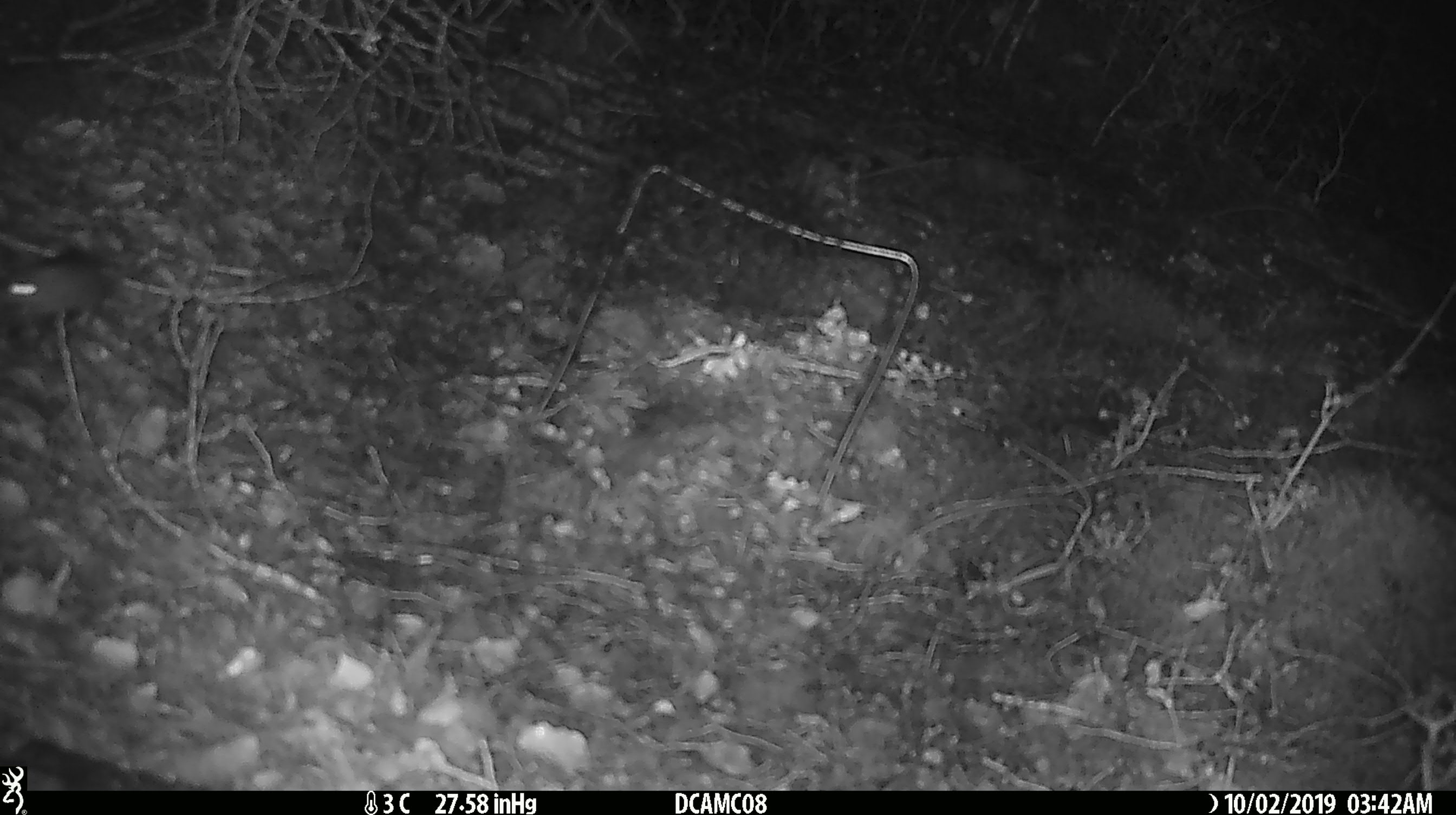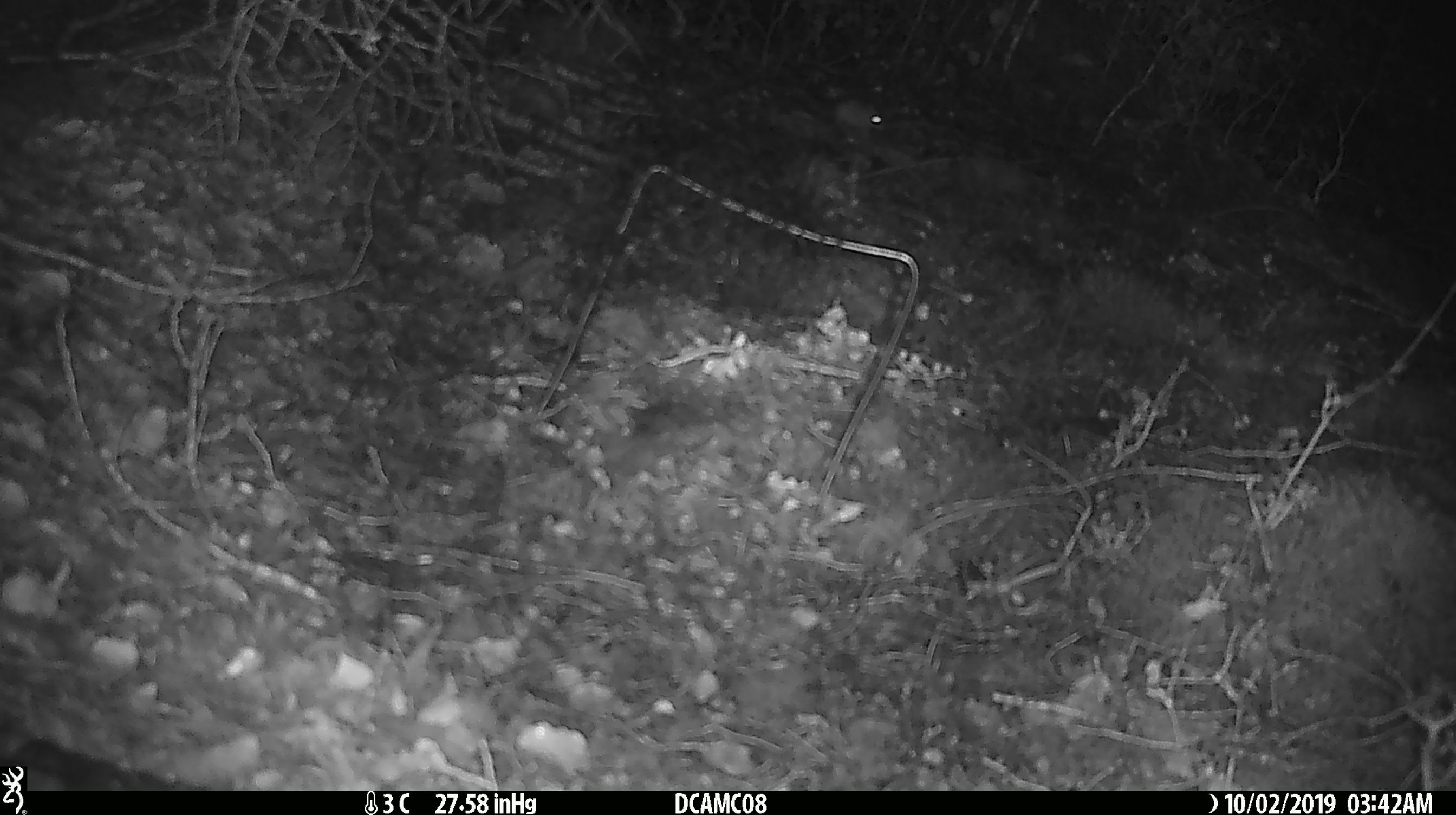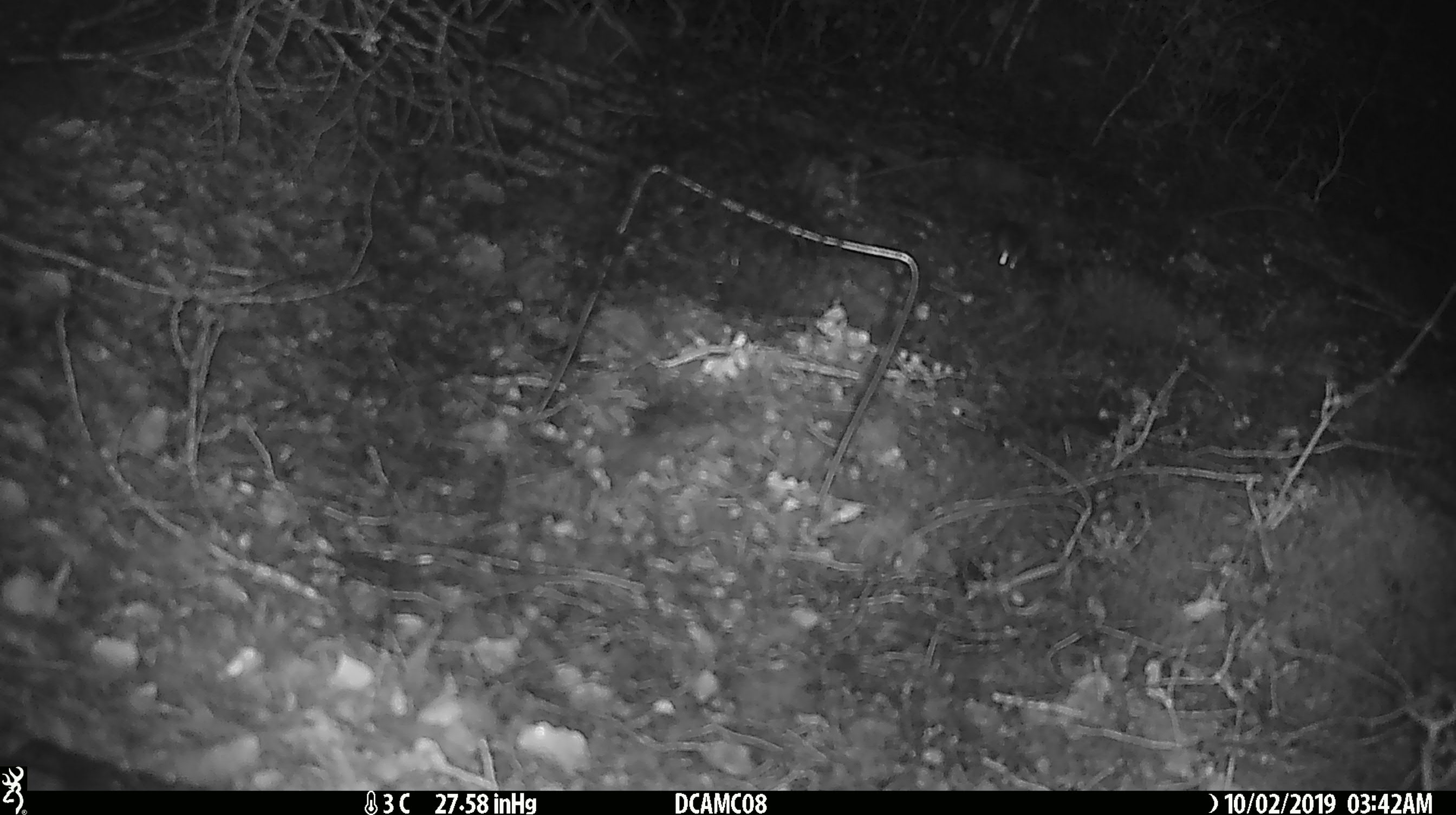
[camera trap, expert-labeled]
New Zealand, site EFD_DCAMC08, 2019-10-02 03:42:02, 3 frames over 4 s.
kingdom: Animalia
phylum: Chordata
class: Mammalia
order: Rodentia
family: Muridae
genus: Mus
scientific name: Mus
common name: mouse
Mouse (Mus).